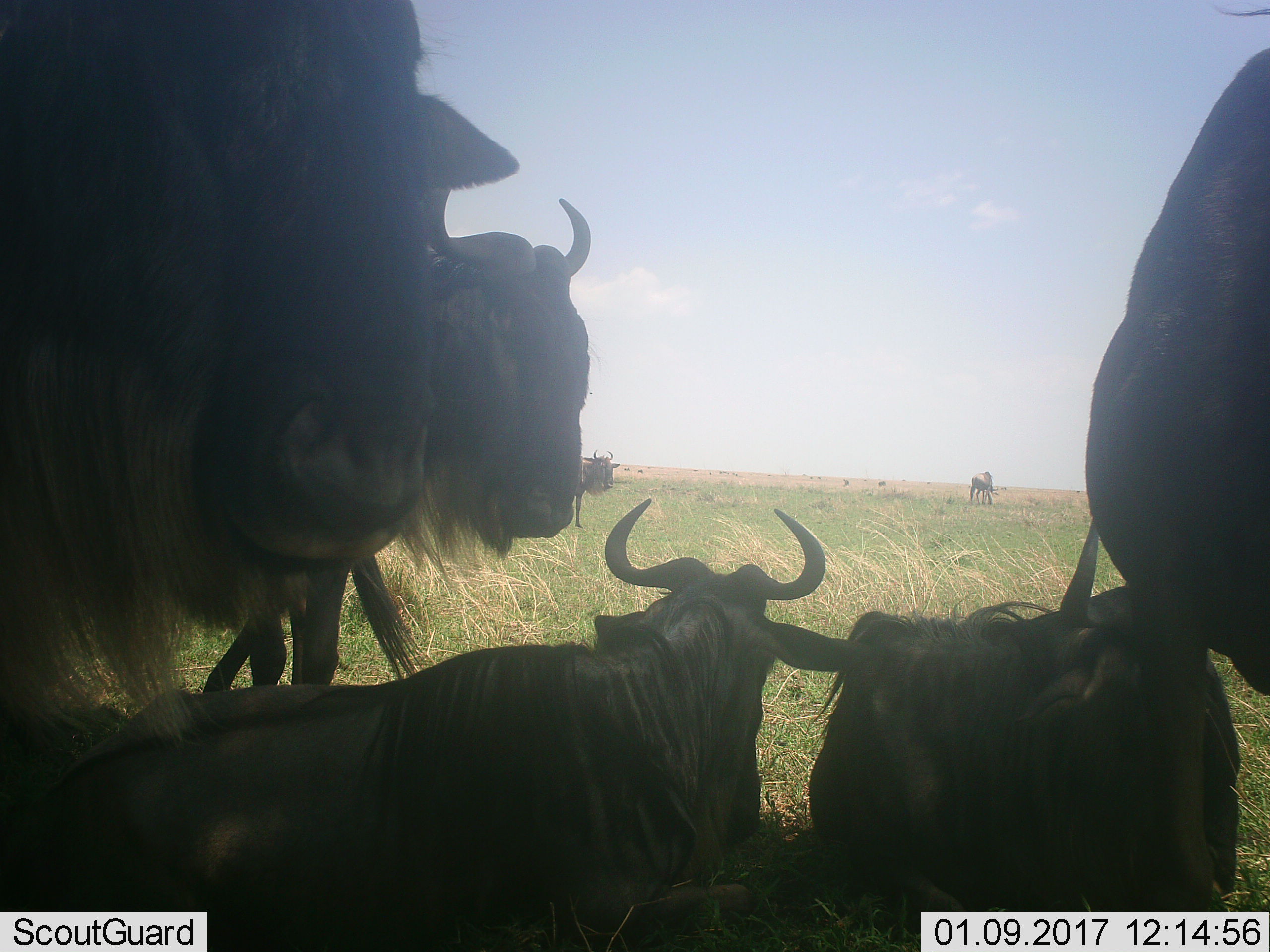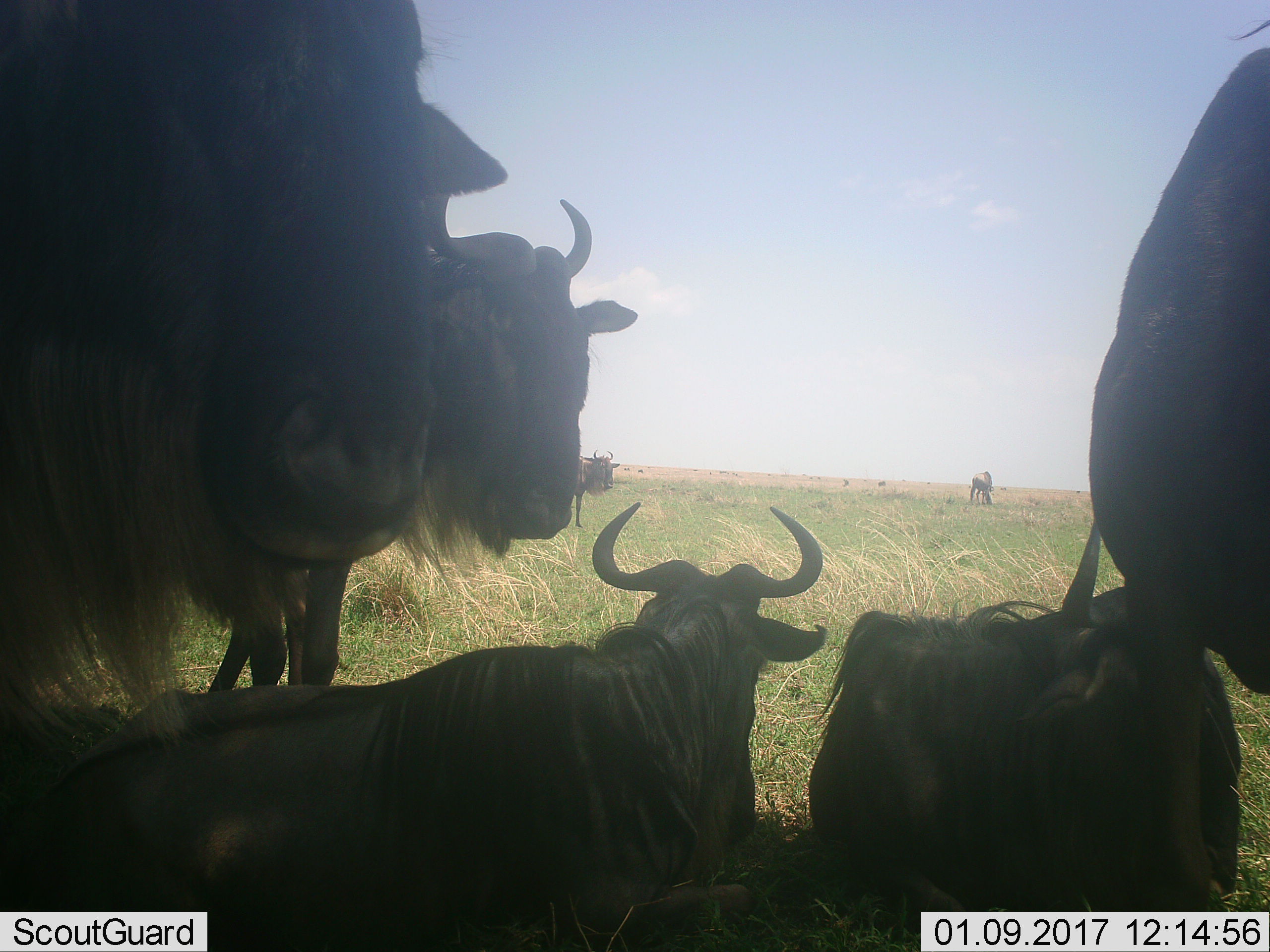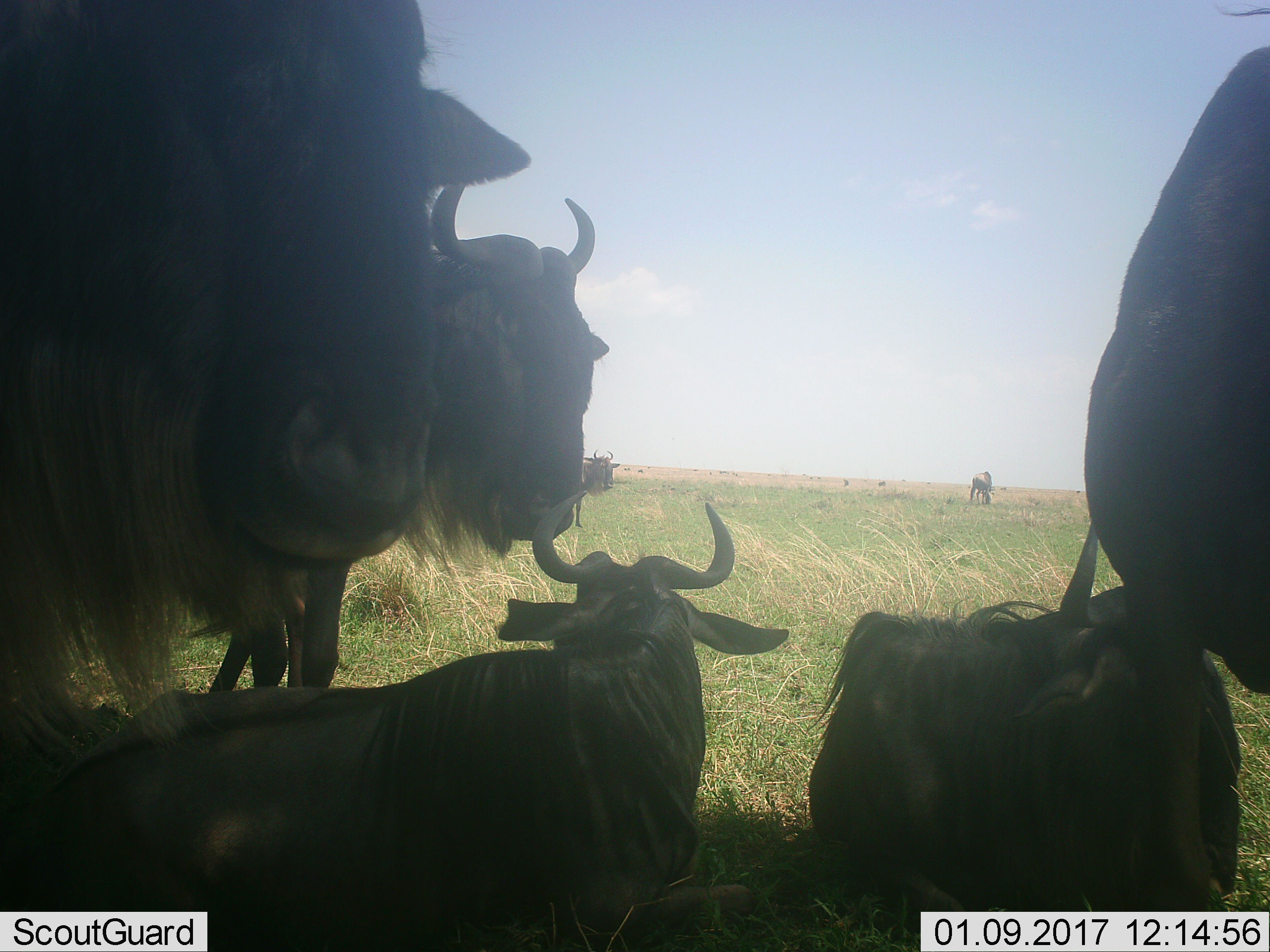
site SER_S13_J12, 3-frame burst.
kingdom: Animalia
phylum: Chordata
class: Mammalia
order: Artiodactyla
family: Bovidae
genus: Connochaetes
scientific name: Connochaetes taurinus taurinus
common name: blue wildebeest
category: wildebeestblue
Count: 7.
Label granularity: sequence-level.